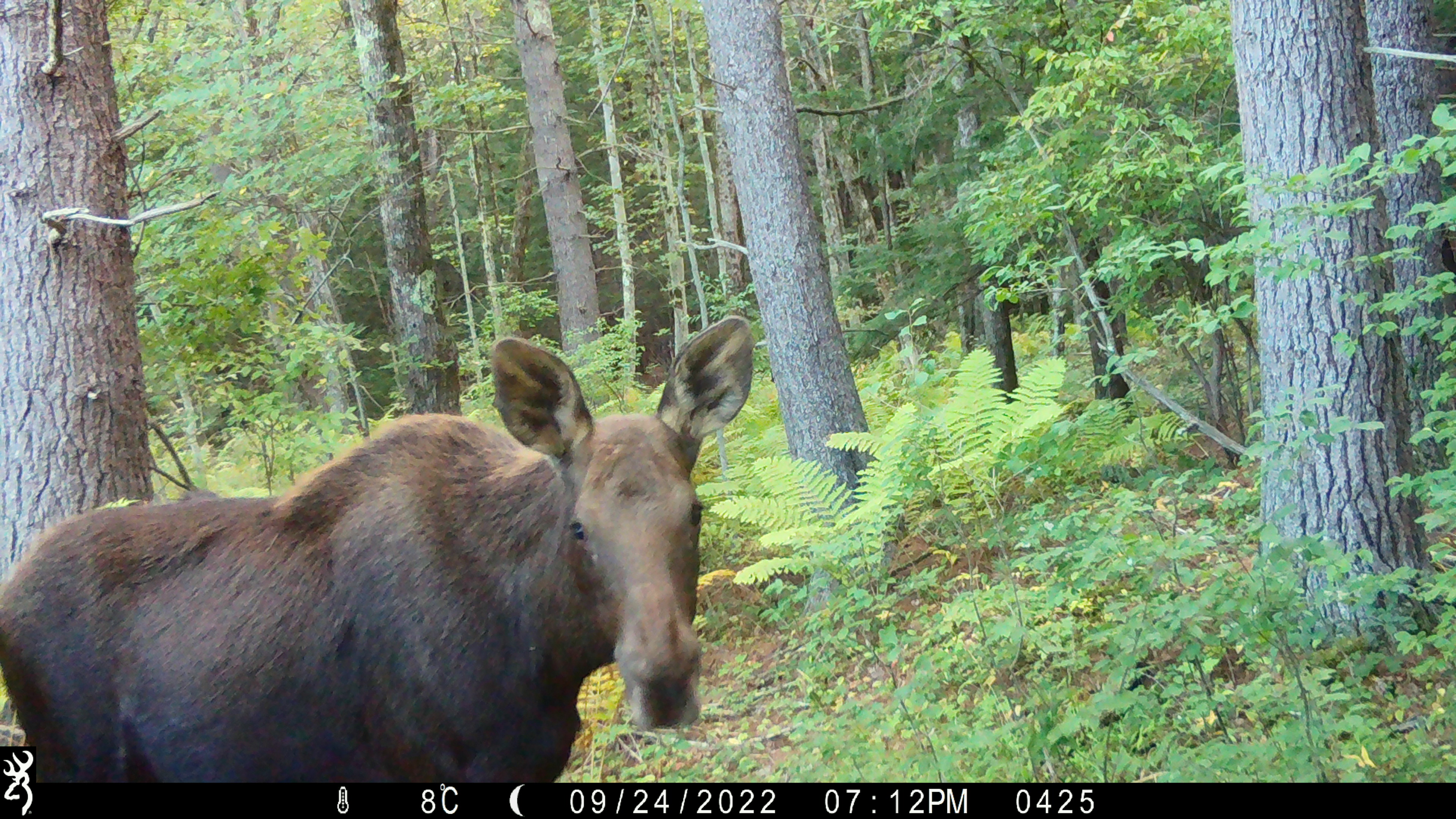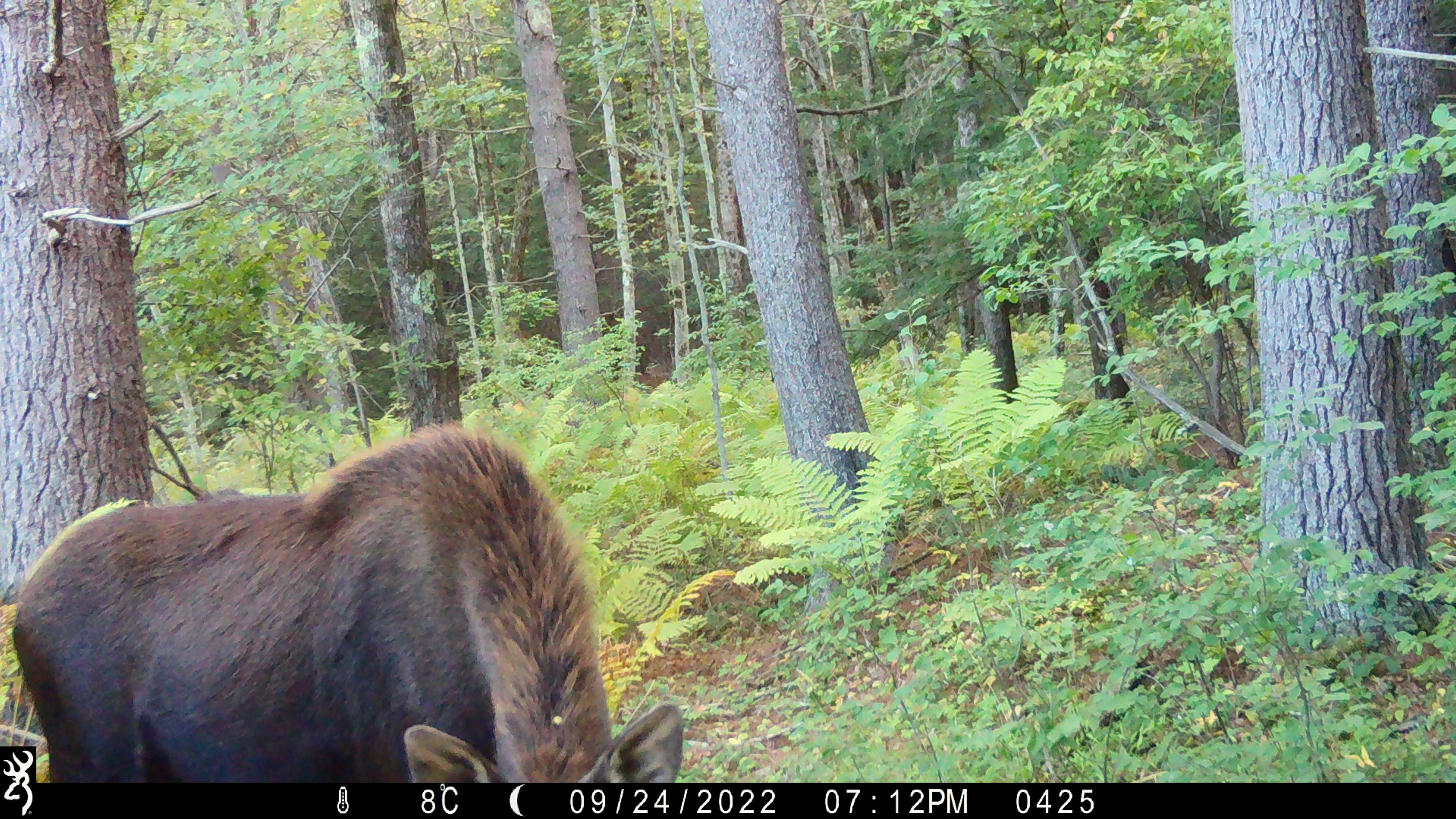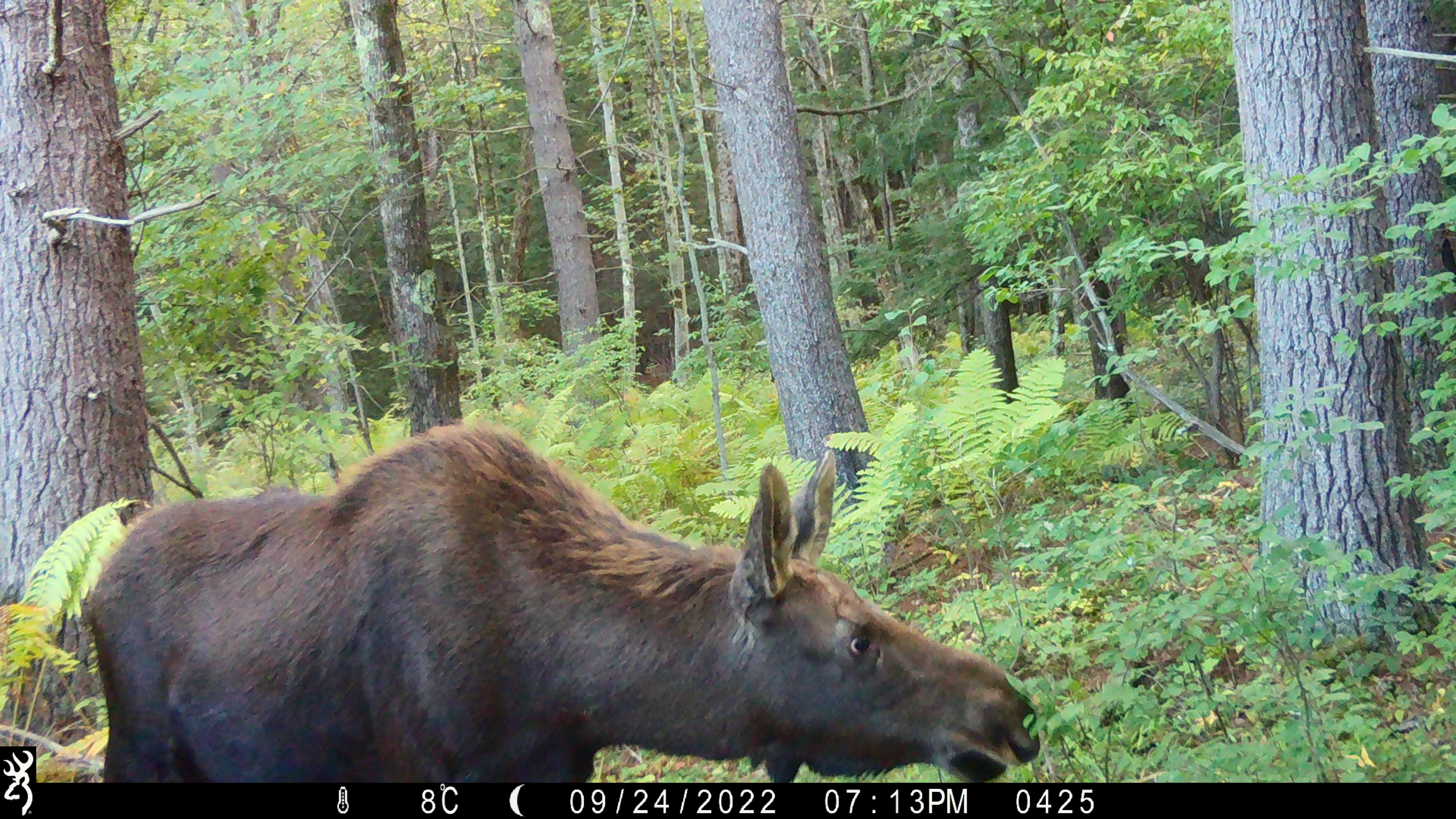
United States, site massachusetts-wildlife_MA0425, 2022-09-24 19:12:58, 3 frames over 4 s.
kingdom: Animalia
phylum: Chordata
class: Mammalia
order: Artiodactyla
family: Cervidae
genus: Alces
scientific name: Alces alces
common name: moose